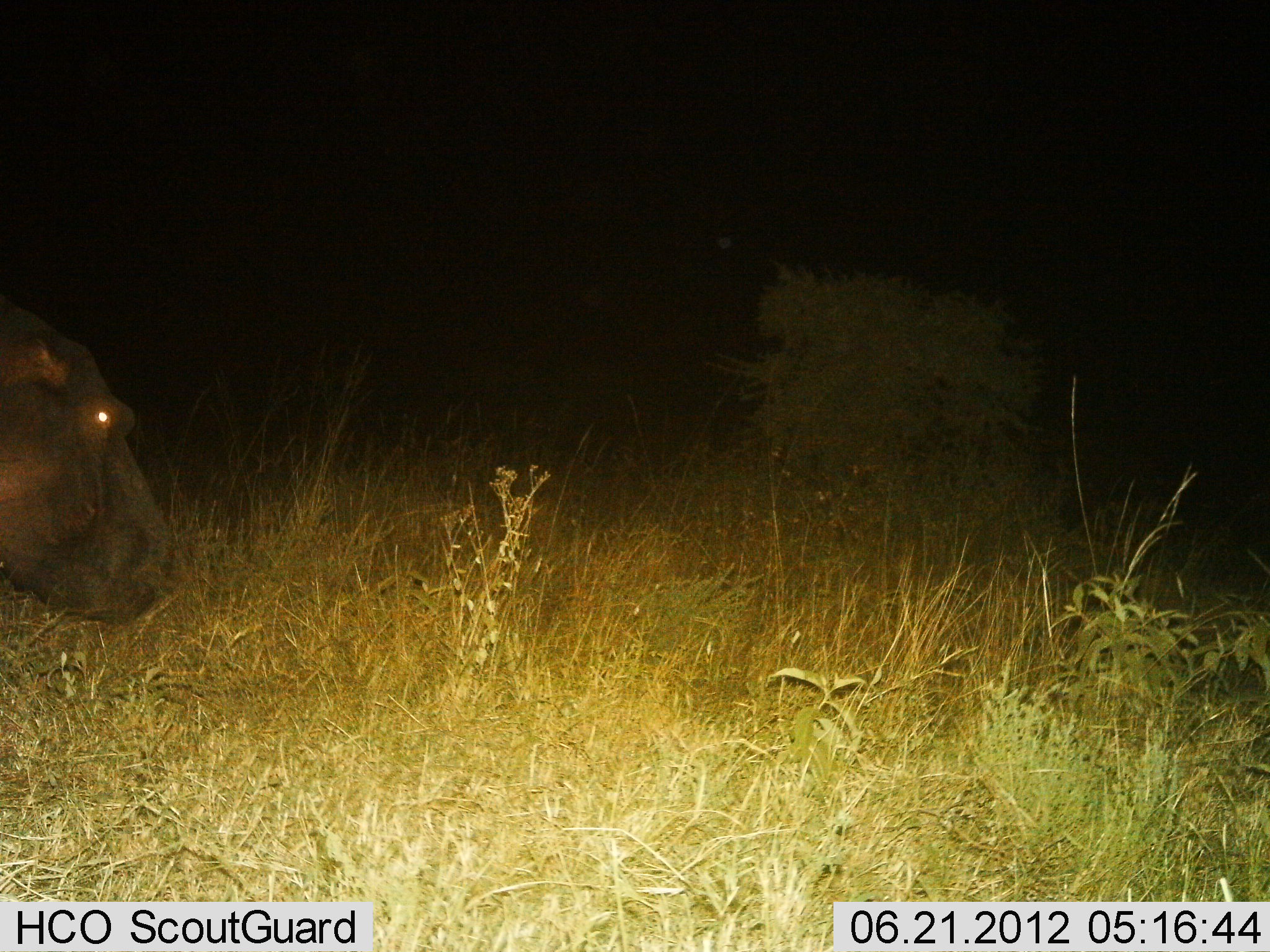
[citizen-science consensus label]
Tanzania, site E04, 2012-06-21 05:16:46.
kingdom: Animalia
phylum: Chordata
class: Mammalia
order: Artiodactyla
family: Hippopotamidae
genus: Hippopotamus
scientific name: Hippopotamus amphibius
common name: hippopotamus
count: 1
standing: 40%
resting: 0%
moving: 60%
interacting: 0%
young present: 0%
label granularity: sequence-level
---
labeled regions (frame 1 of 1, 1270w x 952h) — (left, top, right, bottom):
animal: (0, 299, 176, 627)